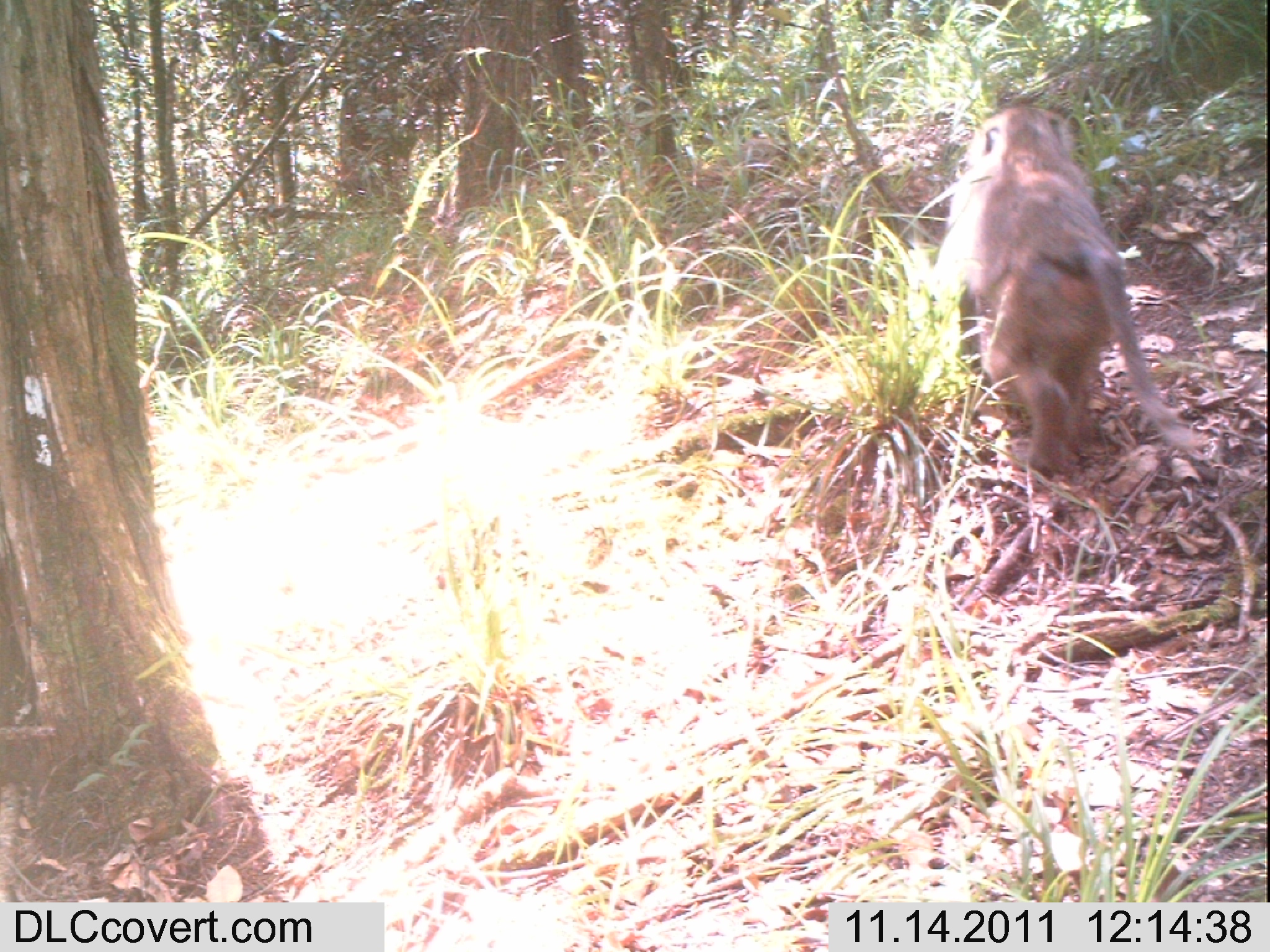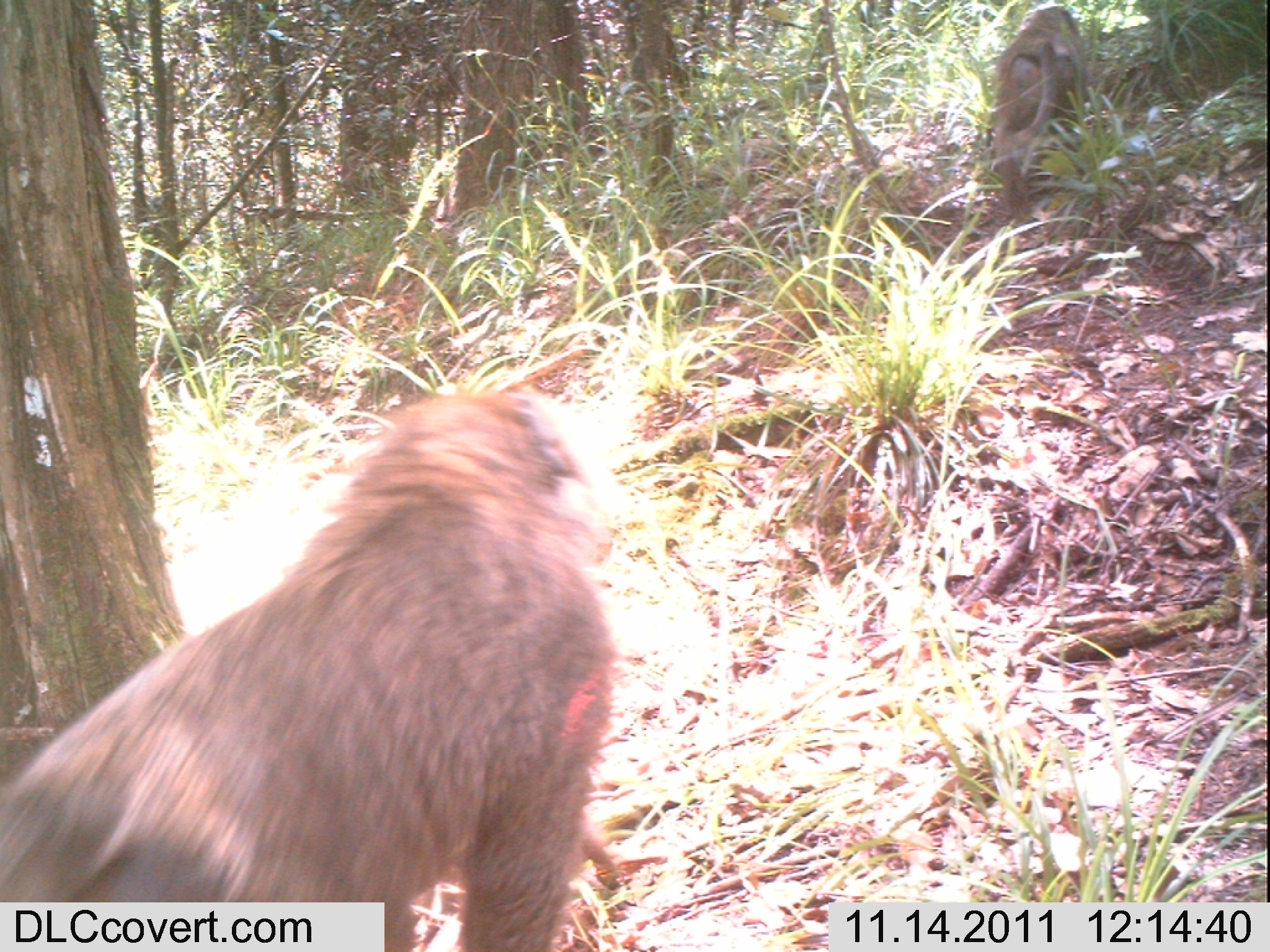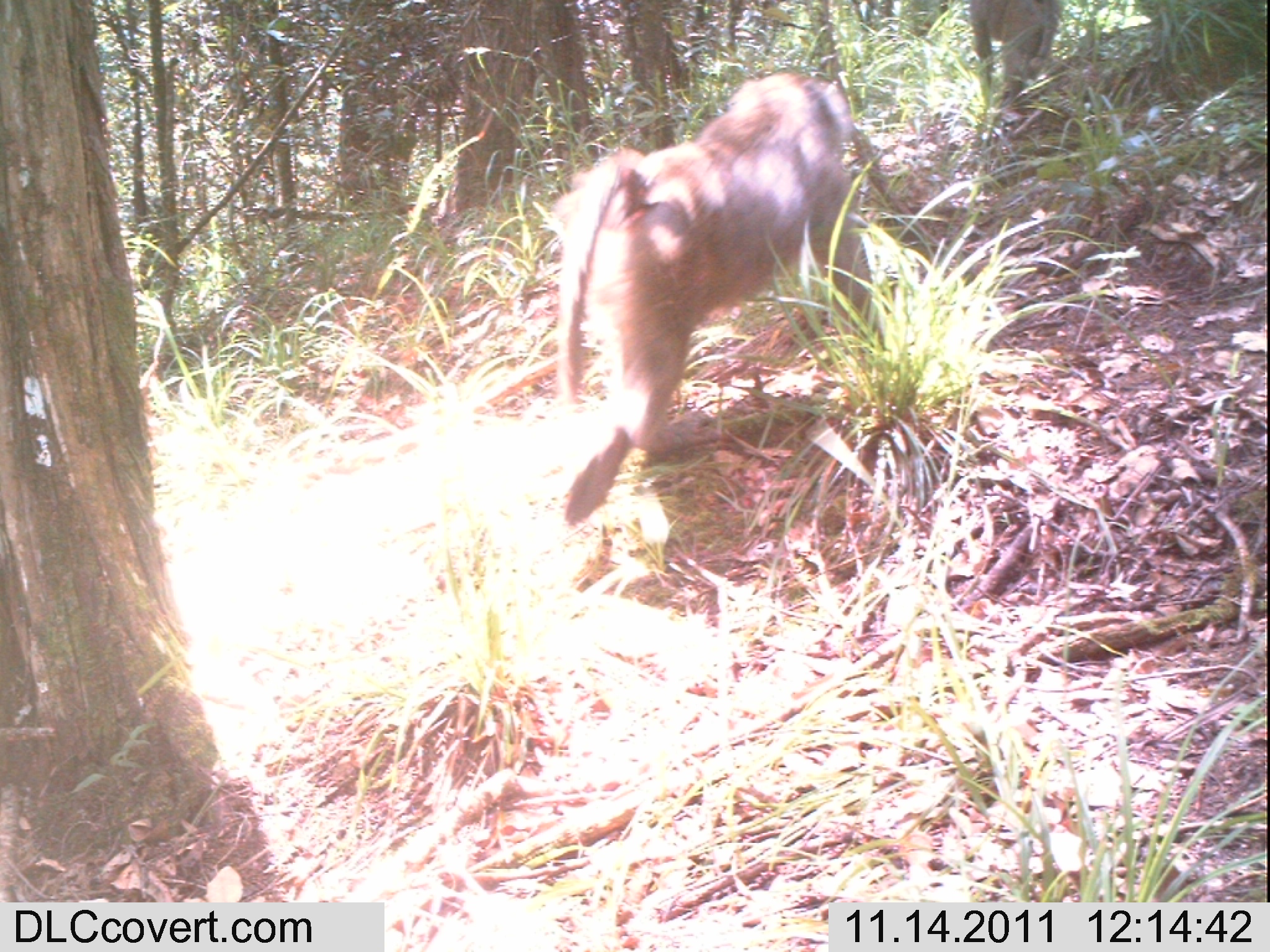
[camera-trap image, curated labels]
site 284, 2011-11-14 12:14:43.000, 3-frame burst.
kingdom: Animalia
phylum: Chordata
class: Mammalia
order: Primates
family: Cercopithecidae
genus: Papio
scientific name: Papio anubis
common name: olive baboon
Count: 1.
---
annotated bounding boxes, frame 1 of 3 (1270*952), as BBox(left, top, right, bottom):
papio anubis: BBox(924, 97, 1203, 481)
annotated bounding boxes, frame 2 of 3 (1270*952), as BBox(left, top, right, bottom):
papio anubis: BBox(0, 381, 623, 952); BBox(993, 5, 1097, 247)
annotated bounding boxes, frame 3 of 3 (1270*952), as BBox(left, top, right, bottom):
papio anubis: BBox(542, 64, 888, 524); BBox(969, 0, 1064, 130)